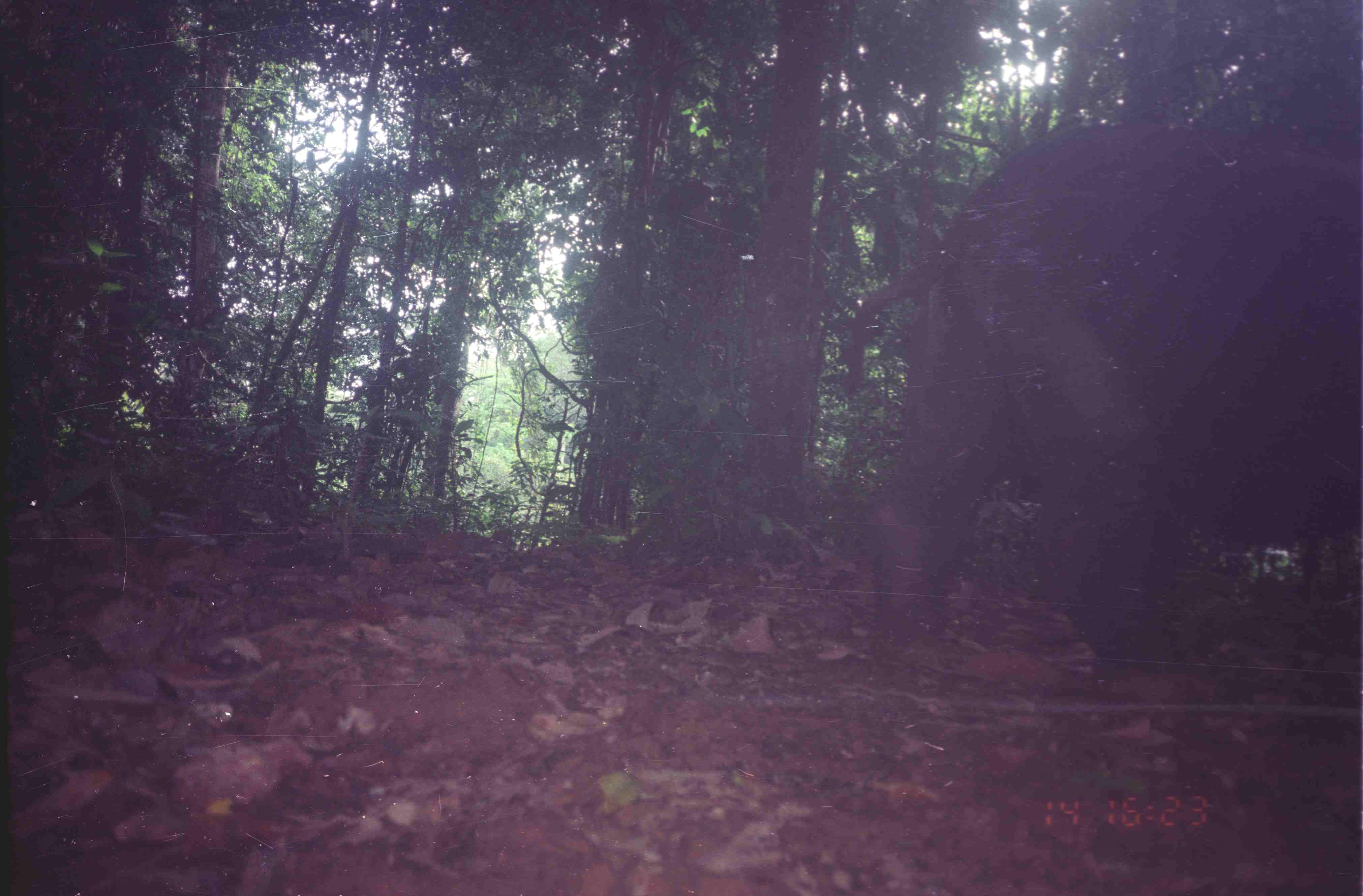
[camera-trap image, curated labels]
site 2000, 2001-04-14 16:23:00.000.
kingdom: Animalia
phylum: Chordata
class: Mammalia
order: Perissodactyla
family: Rhinocerotidae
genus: Dicerorhinus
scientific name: Dicerorhinus sumatrensis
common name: sumatran rhinoceros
Dicerorhinus sumatrensis (sumatran rhinoceros), count 1.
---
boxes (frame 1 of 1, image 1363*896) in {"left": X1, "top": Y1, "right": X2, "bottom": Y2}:
dicerorhinus sumatrensis: {"left": 842, "top": 121, "right": 1362, "bottom": 698}